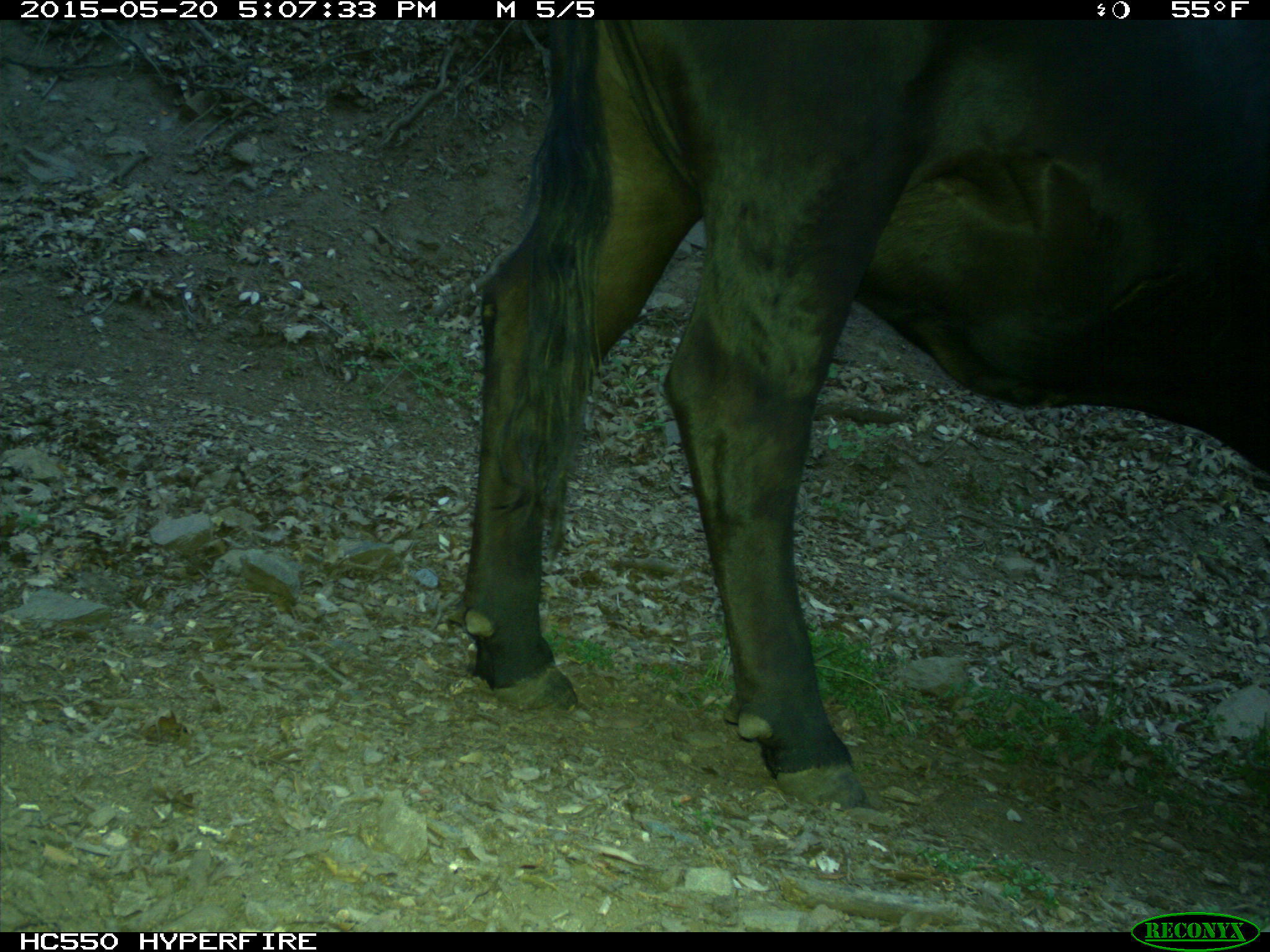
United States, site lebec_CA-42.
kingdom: Animalia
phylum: Chordata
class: Mammalia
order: Artiodactyla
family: Bovidae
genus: Bos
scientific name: Bos taurus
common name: domestic cow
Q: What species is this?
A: Bos taurus (domestic cow).